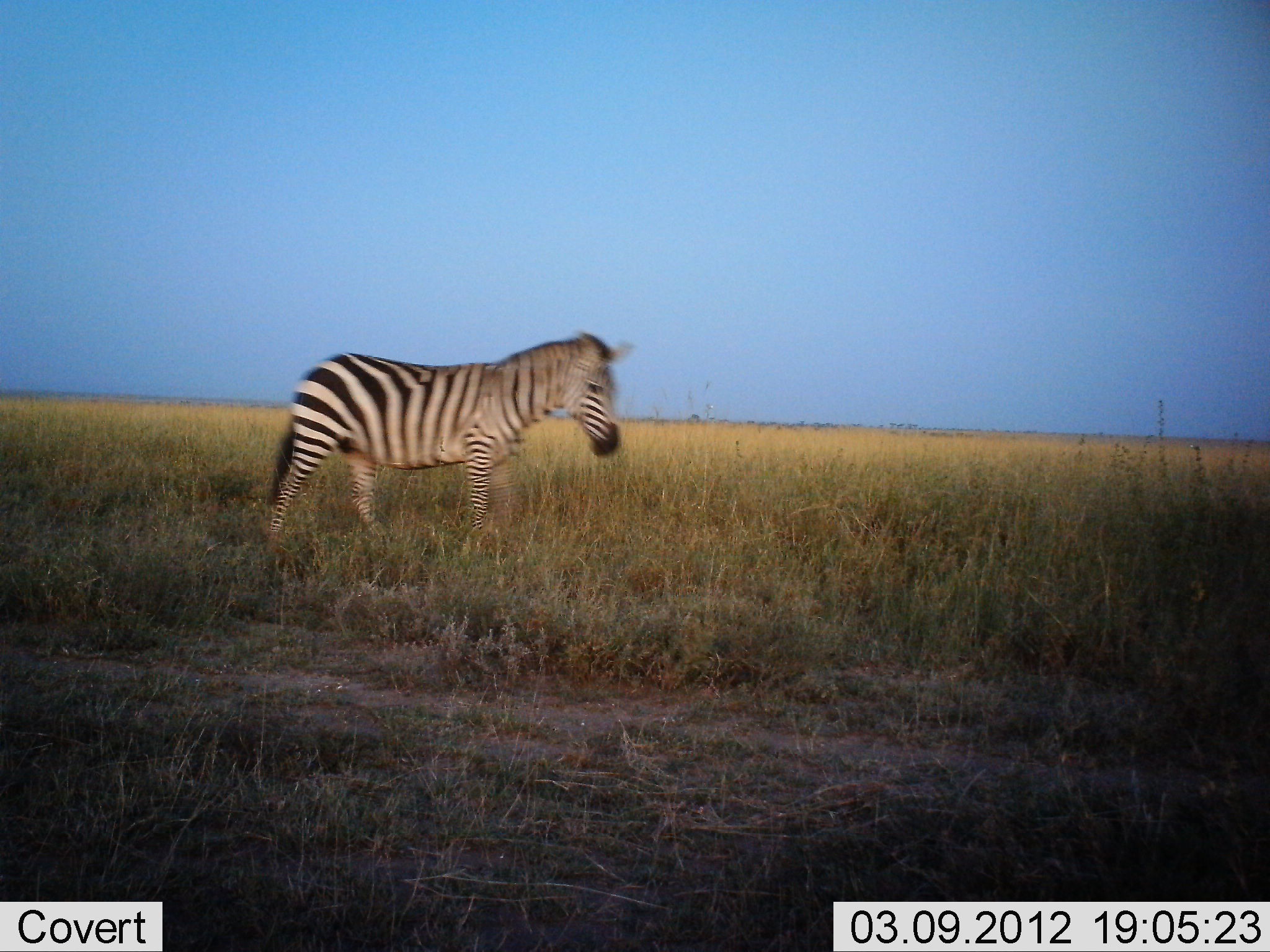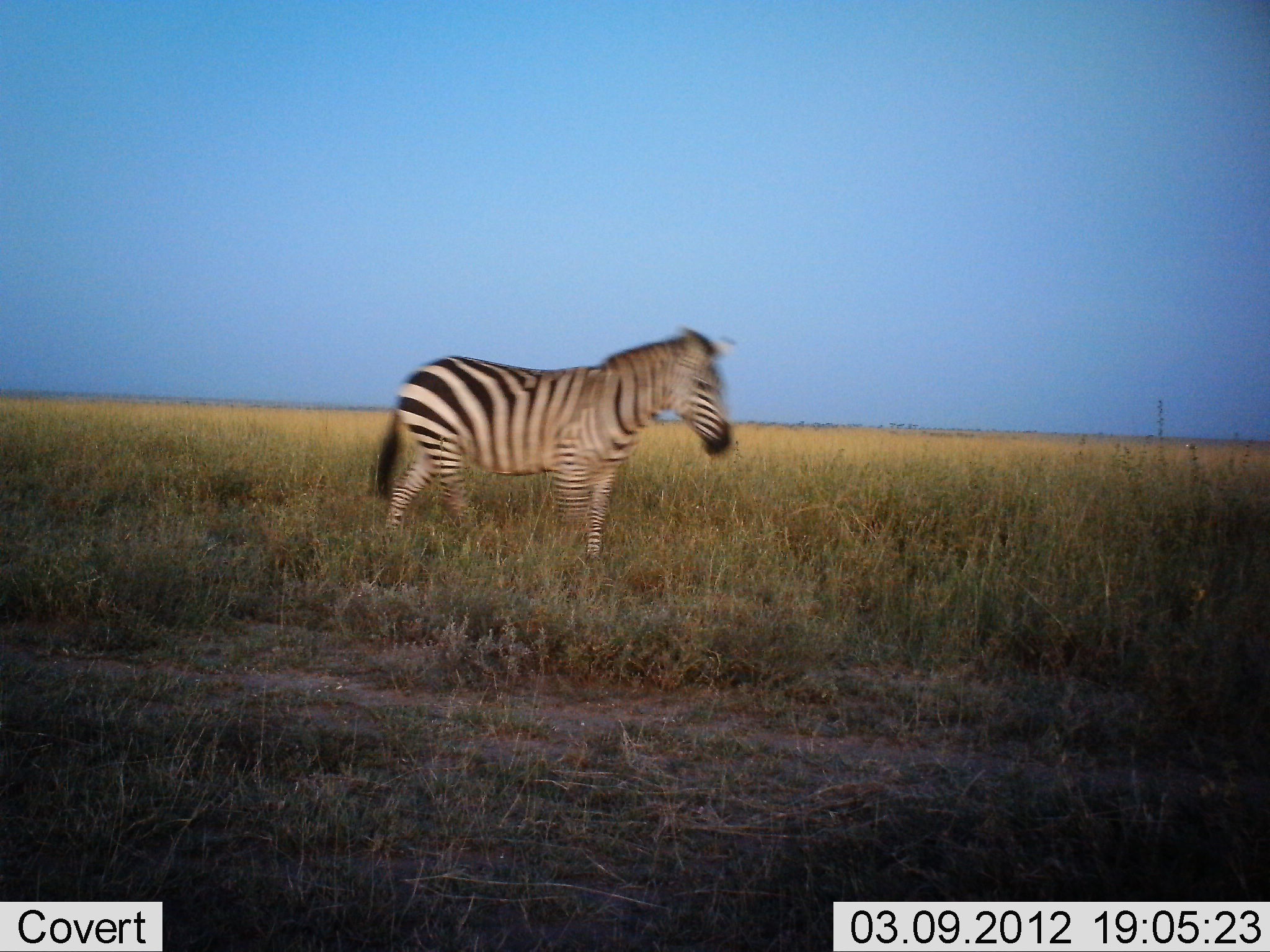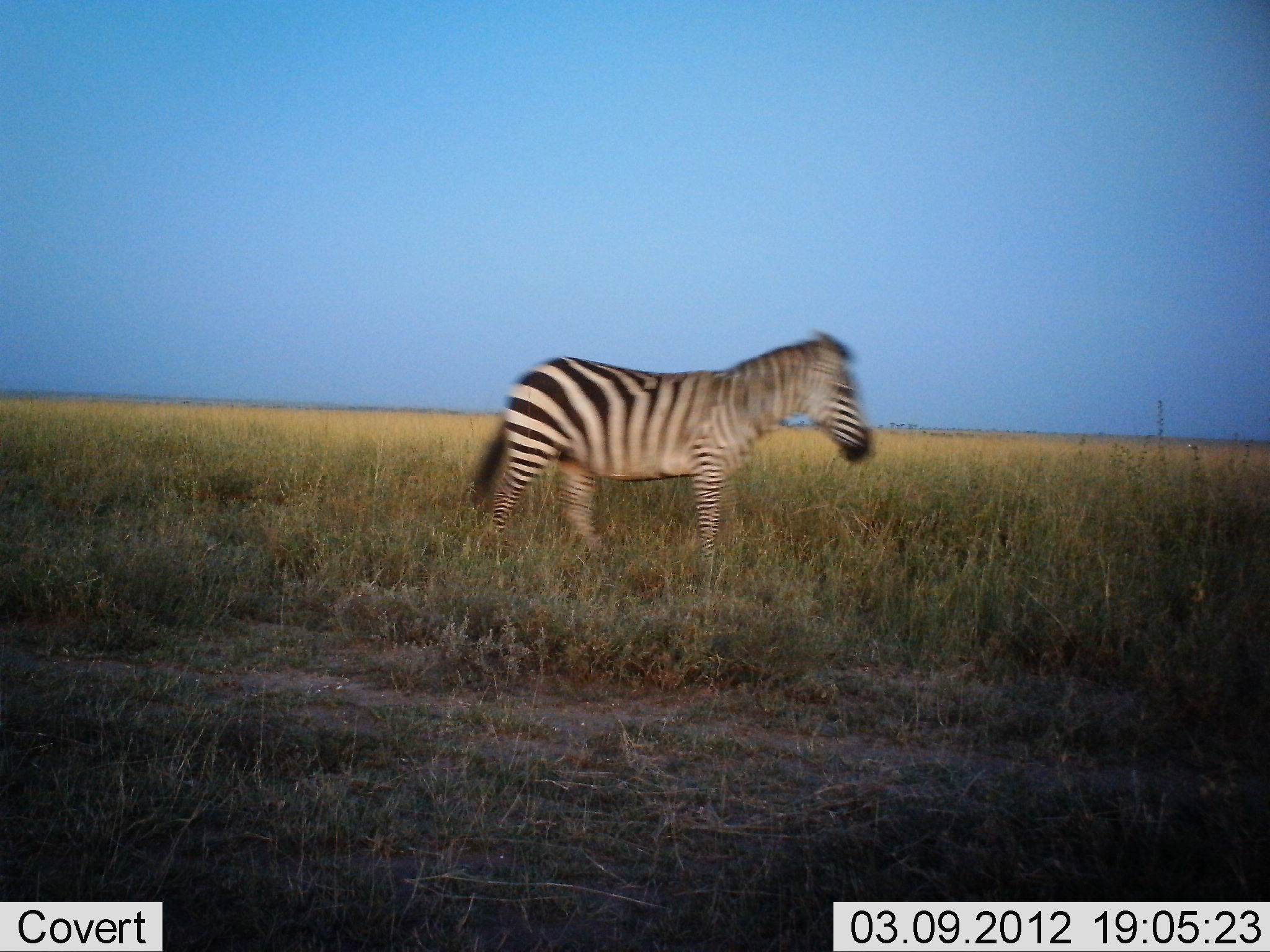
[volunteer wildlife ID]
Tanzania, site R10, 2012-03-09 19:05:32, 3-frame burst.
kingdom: Animalia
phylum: Chordata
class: Mammalia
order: Perissodactyla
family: Equidae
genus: Equus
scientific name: Equus quagga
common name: plains zebra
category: zebra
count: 1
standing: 6%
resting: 0%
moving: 94%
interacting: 0%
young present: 0%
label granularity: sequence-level